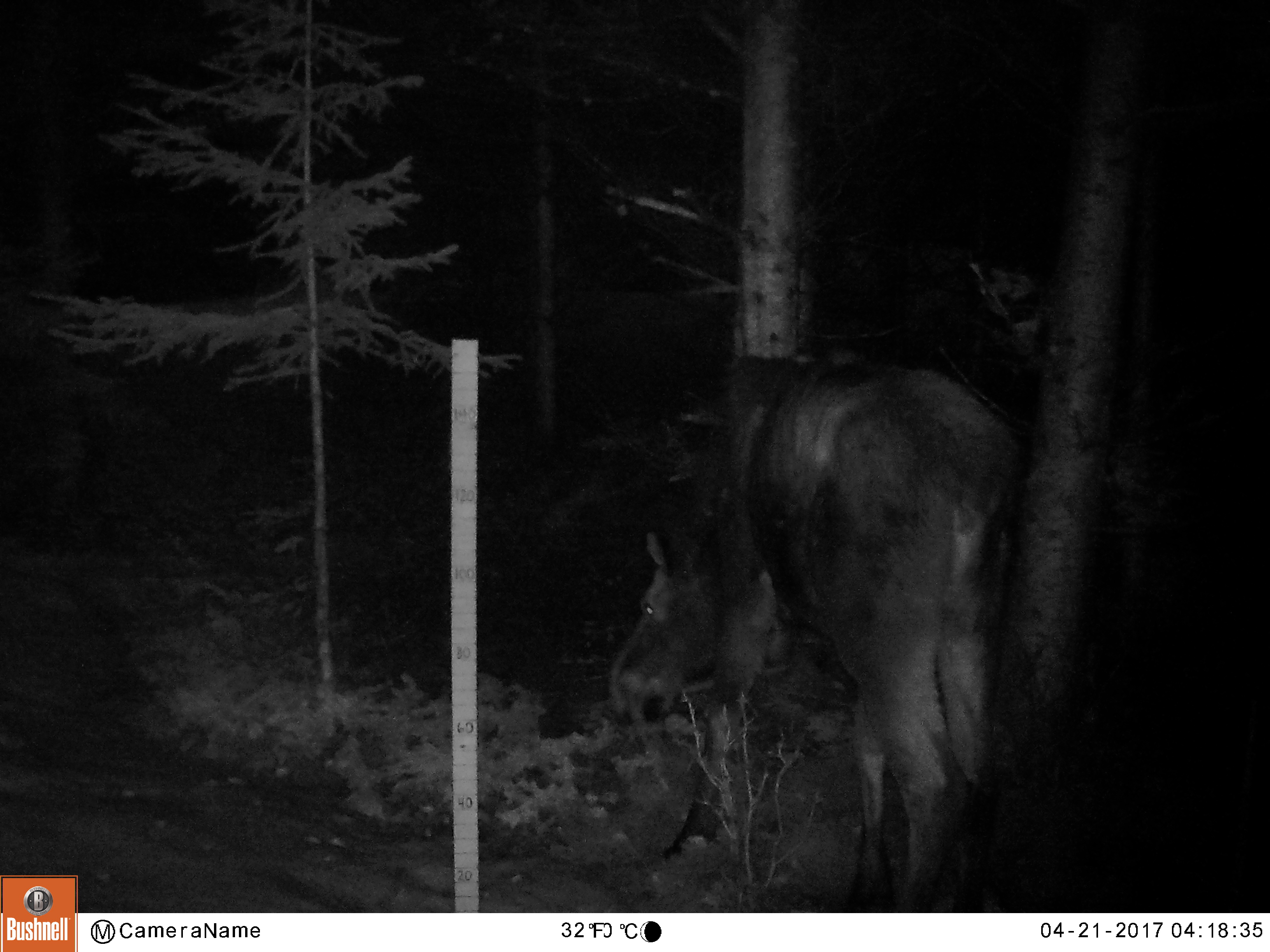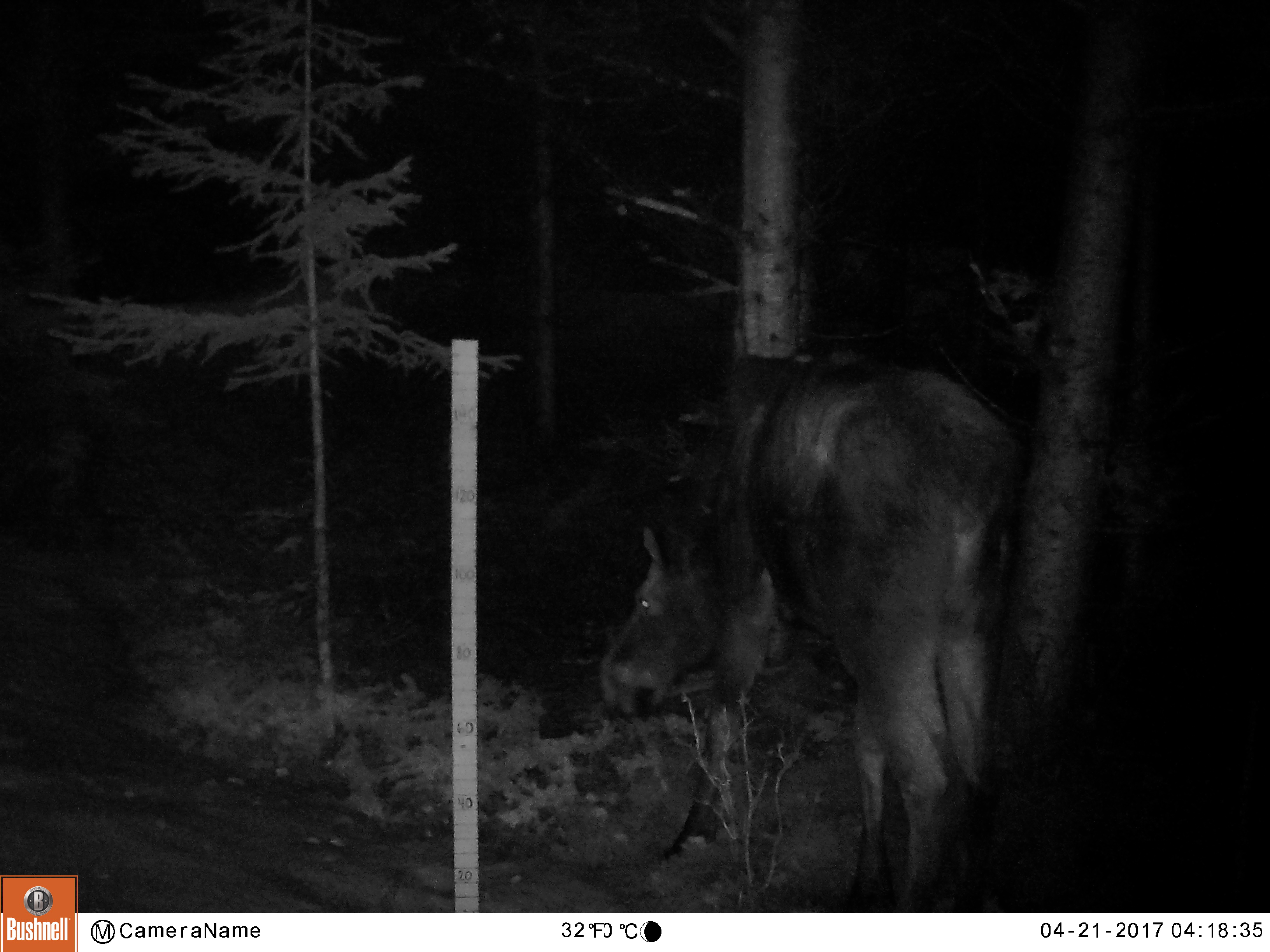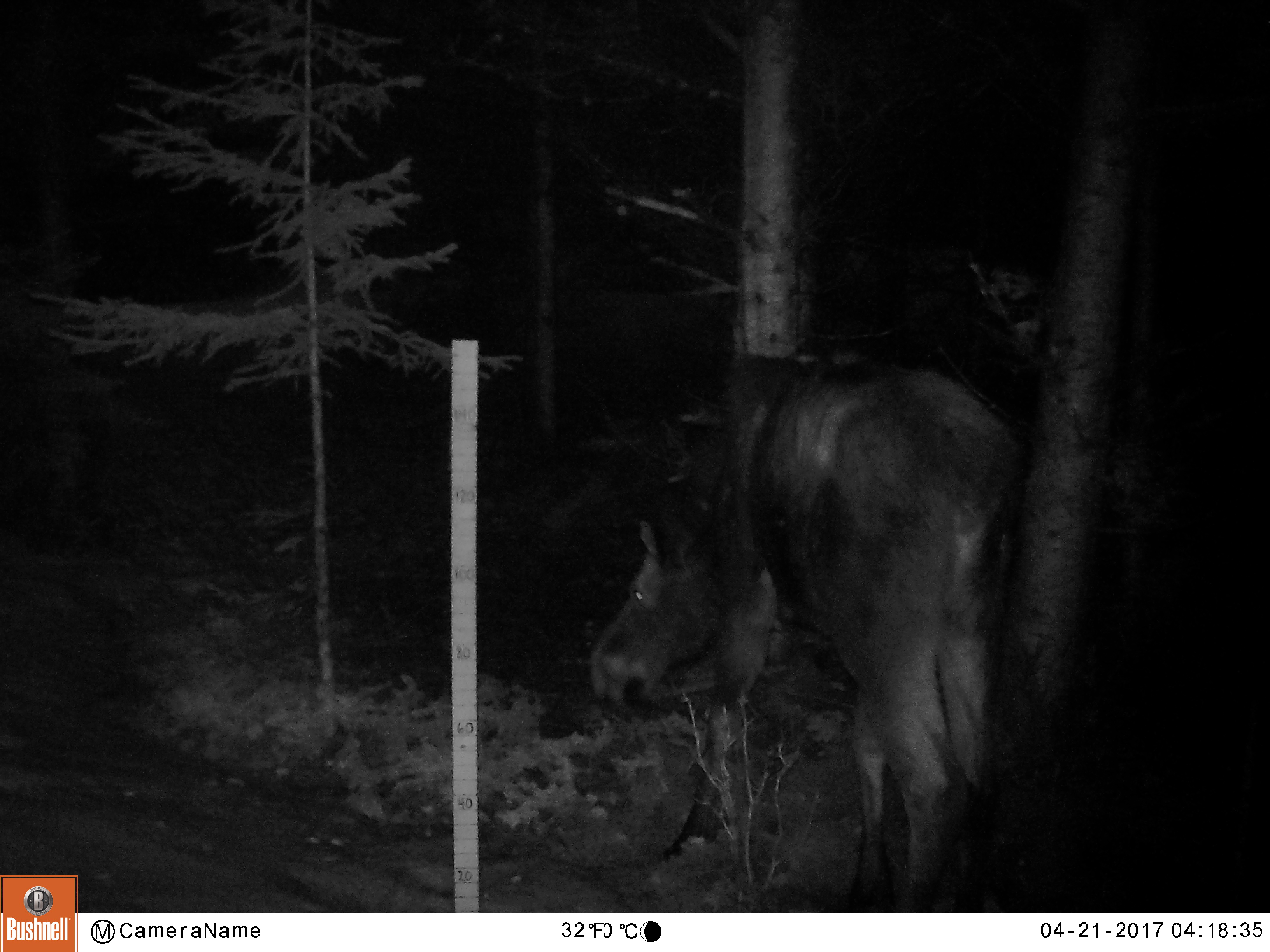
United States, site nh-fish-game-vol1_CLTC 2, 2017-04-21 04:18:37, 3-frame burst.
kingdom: Animalia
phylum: Chordata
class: Mammalia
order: Artiodactyla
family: Cervidae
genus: Alces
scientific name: Alces alces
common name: moose